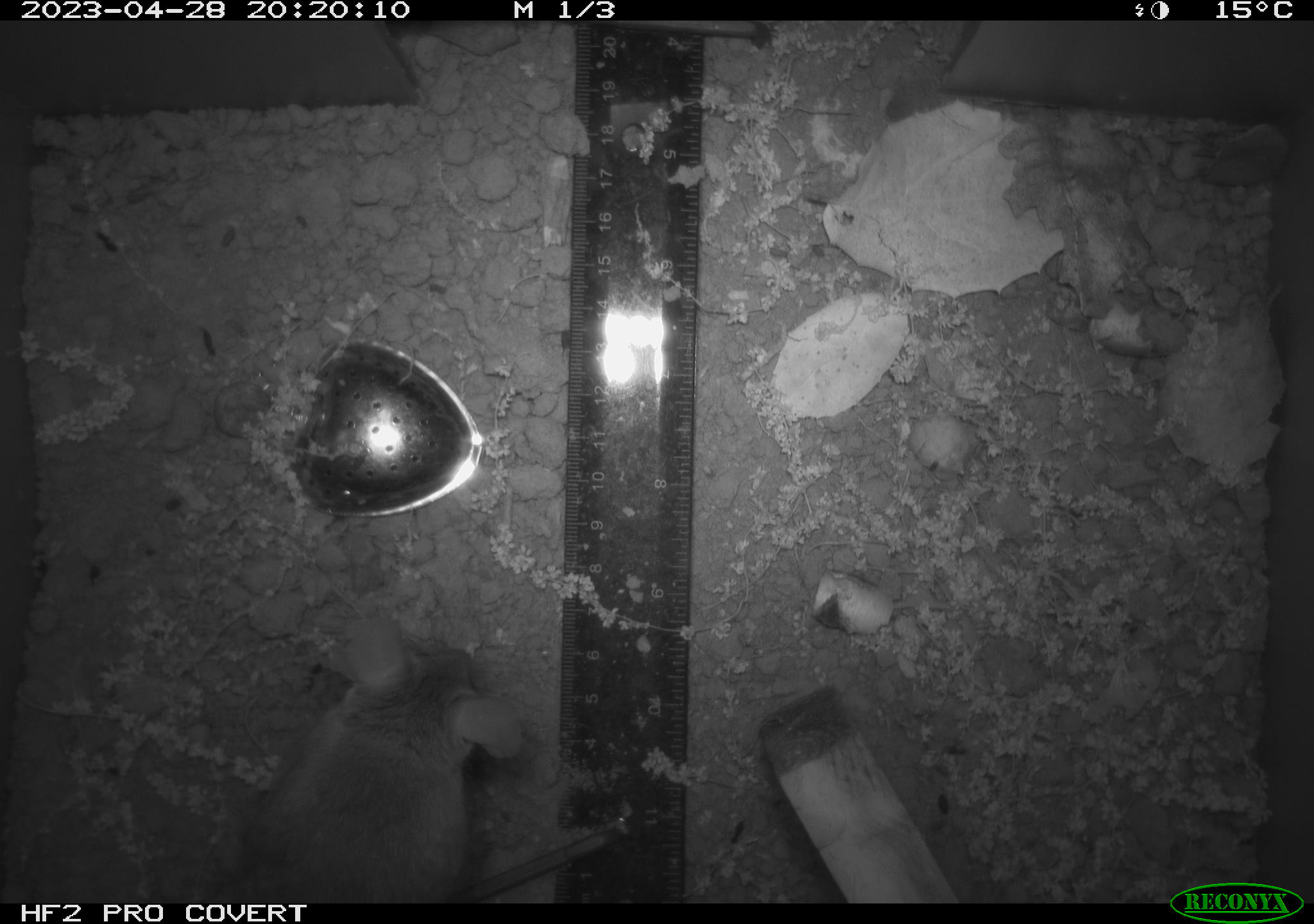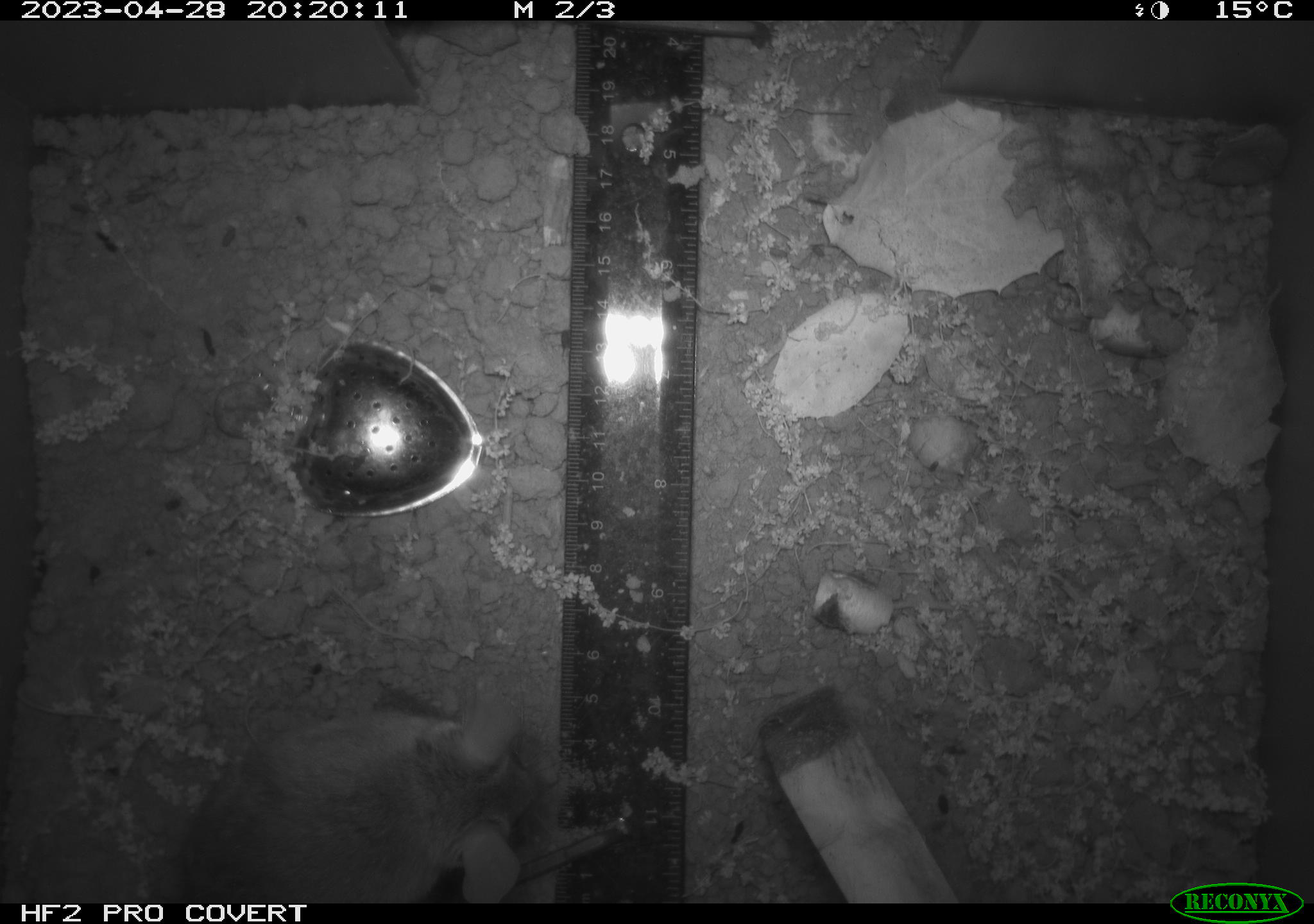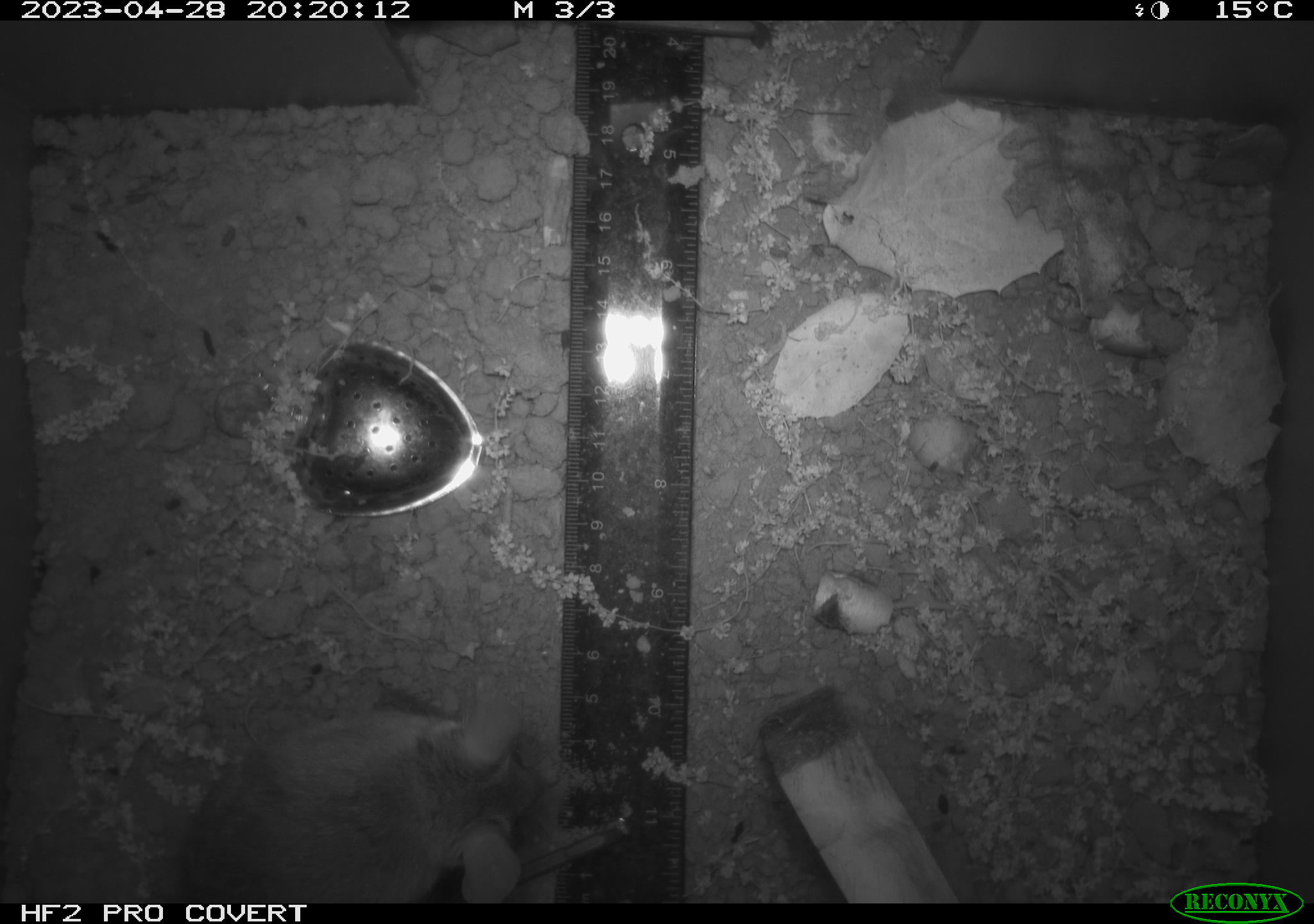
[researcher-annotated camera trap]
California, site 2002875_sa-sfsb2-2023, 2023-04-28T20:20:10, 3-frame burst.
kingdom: Animalia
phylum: Chordata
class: Mammalia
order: Rodentia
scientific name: Rodentia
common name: mouse species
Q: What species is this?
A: Mouse species (Rodentia).